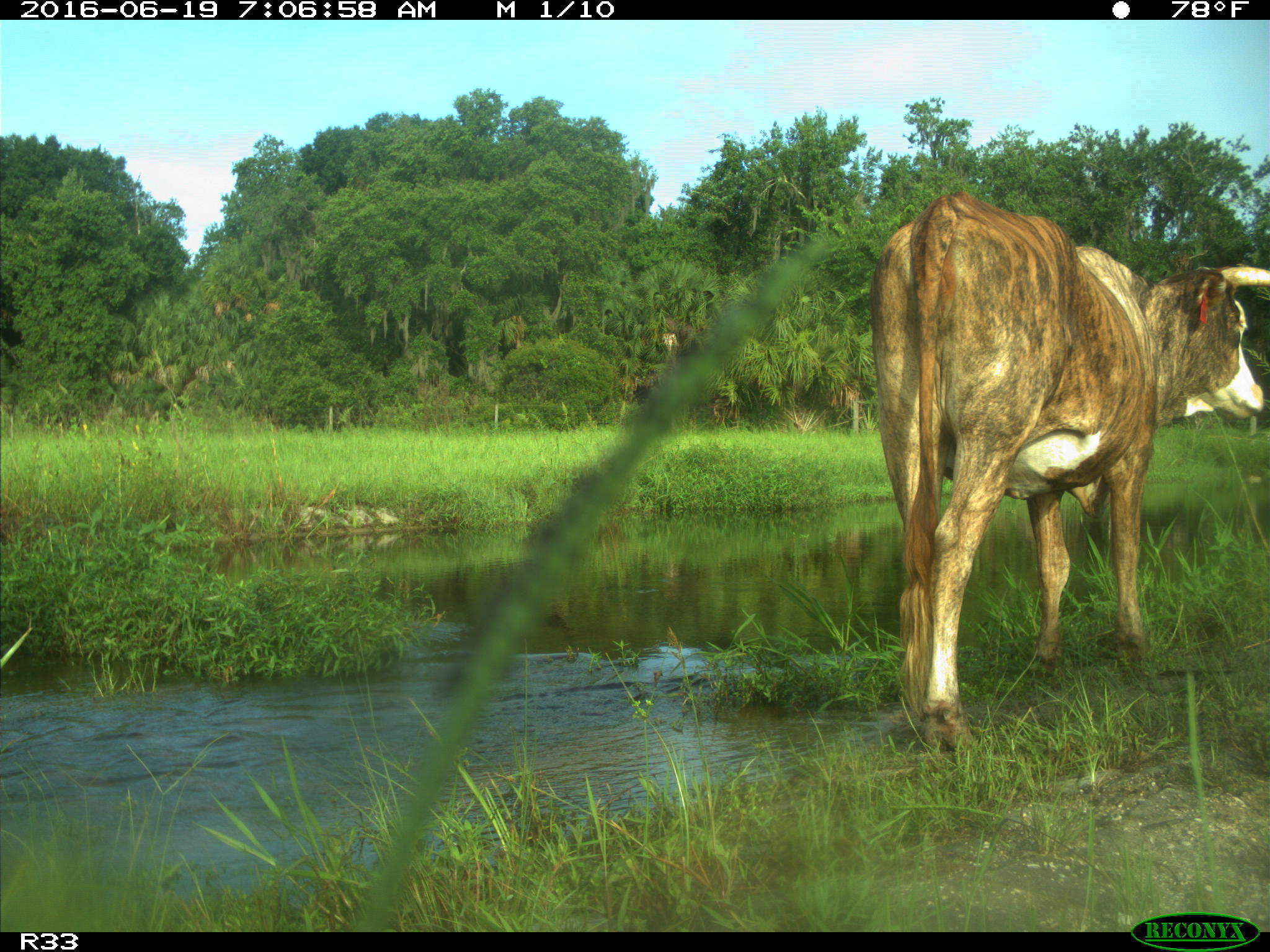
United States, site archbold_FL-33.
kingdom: Animalia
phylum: Chordata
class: Mammalia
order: Artiodactyla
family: Bovidae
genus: Bos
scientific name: Bos taurus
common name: domestic cow